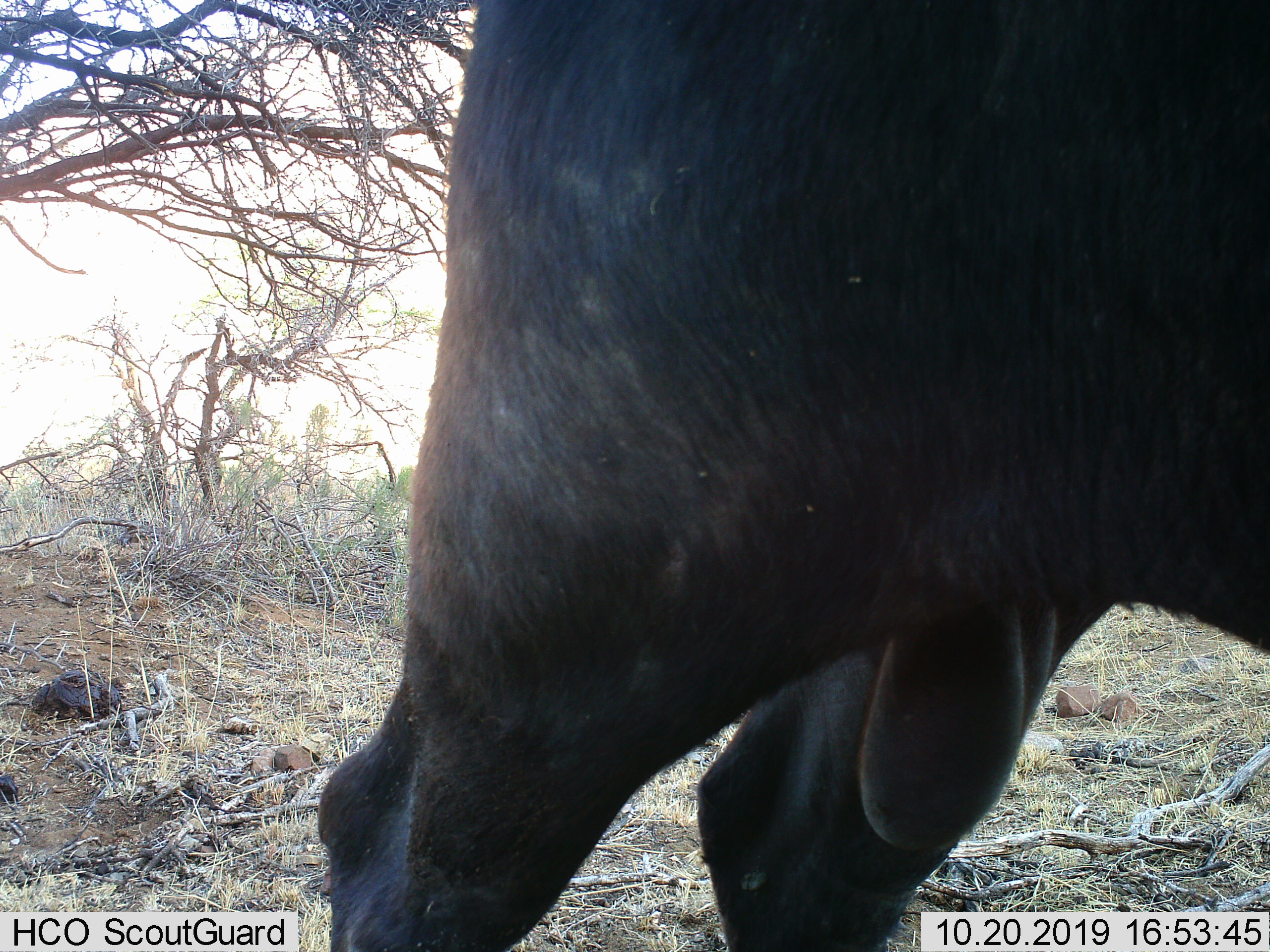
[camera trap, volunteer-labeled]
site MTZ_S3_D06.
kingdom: Animalia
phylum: Chordata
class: Mammalia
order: Artiodactyla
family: Bovidae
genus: Syncerus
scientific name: Syncerus caffer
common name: african buffalo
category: buffalo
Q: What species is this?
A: Buffalo (african buffalo) (Syncerus caffer).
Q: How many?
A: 1.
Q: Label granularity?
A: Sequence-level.